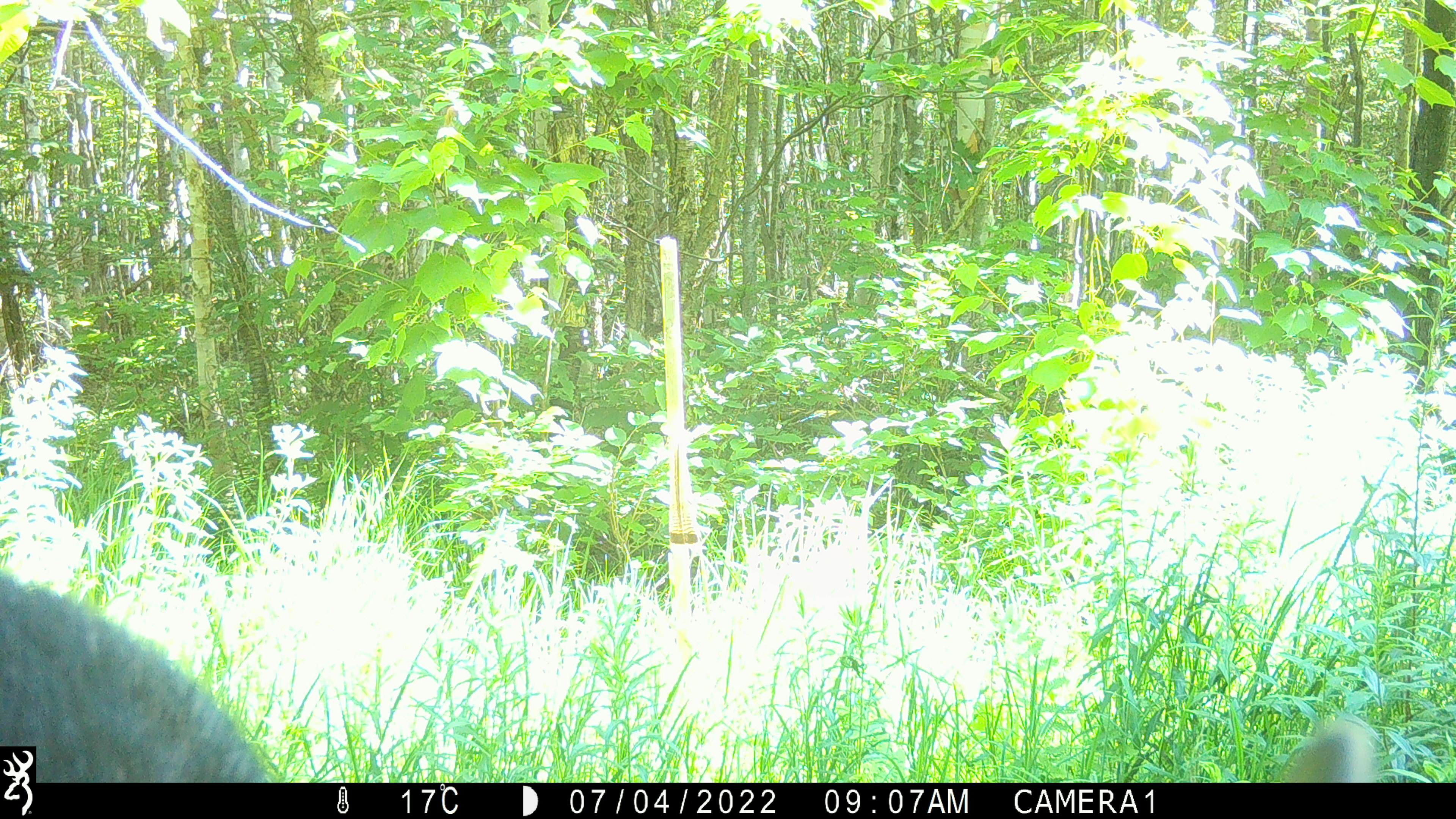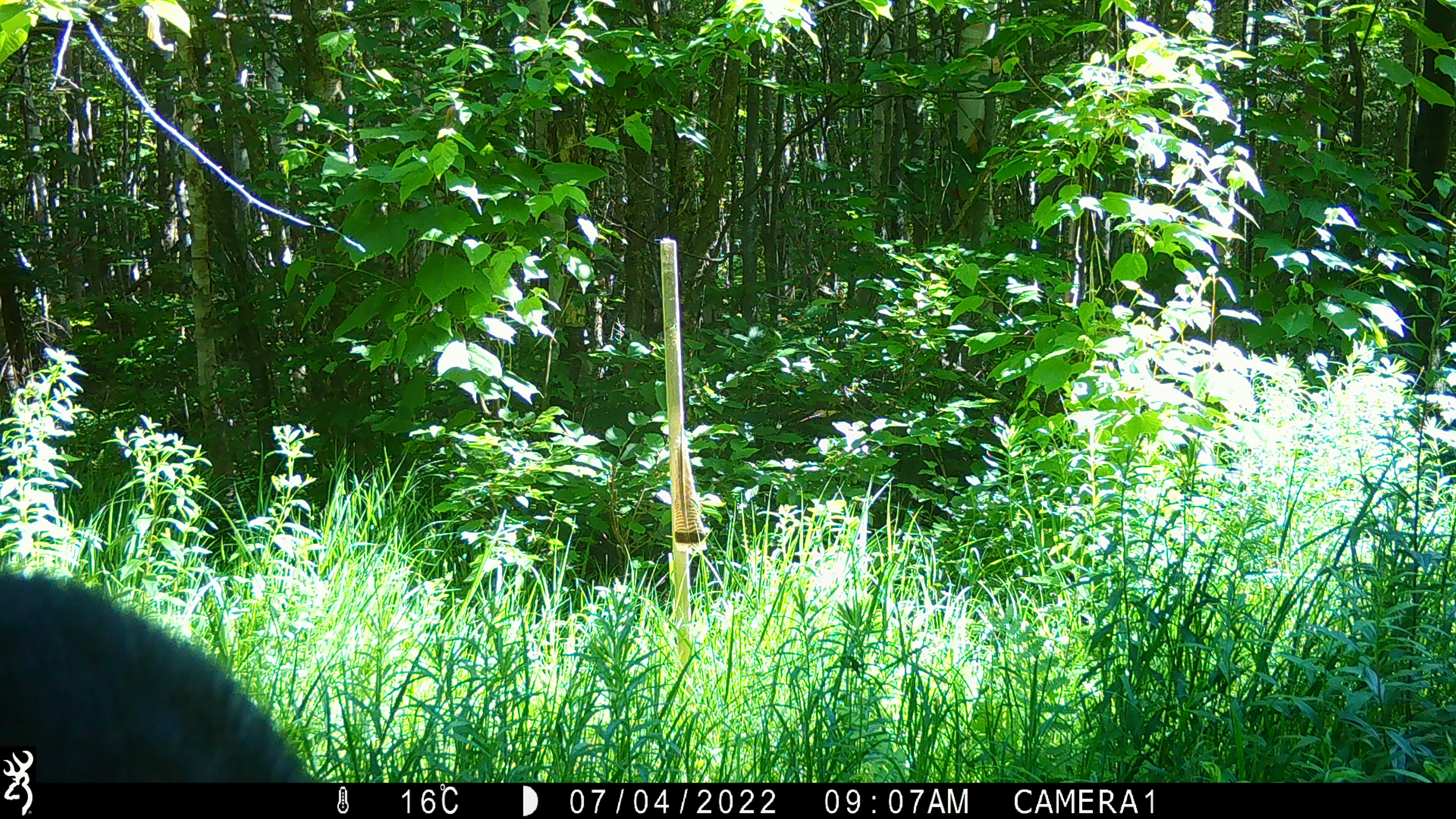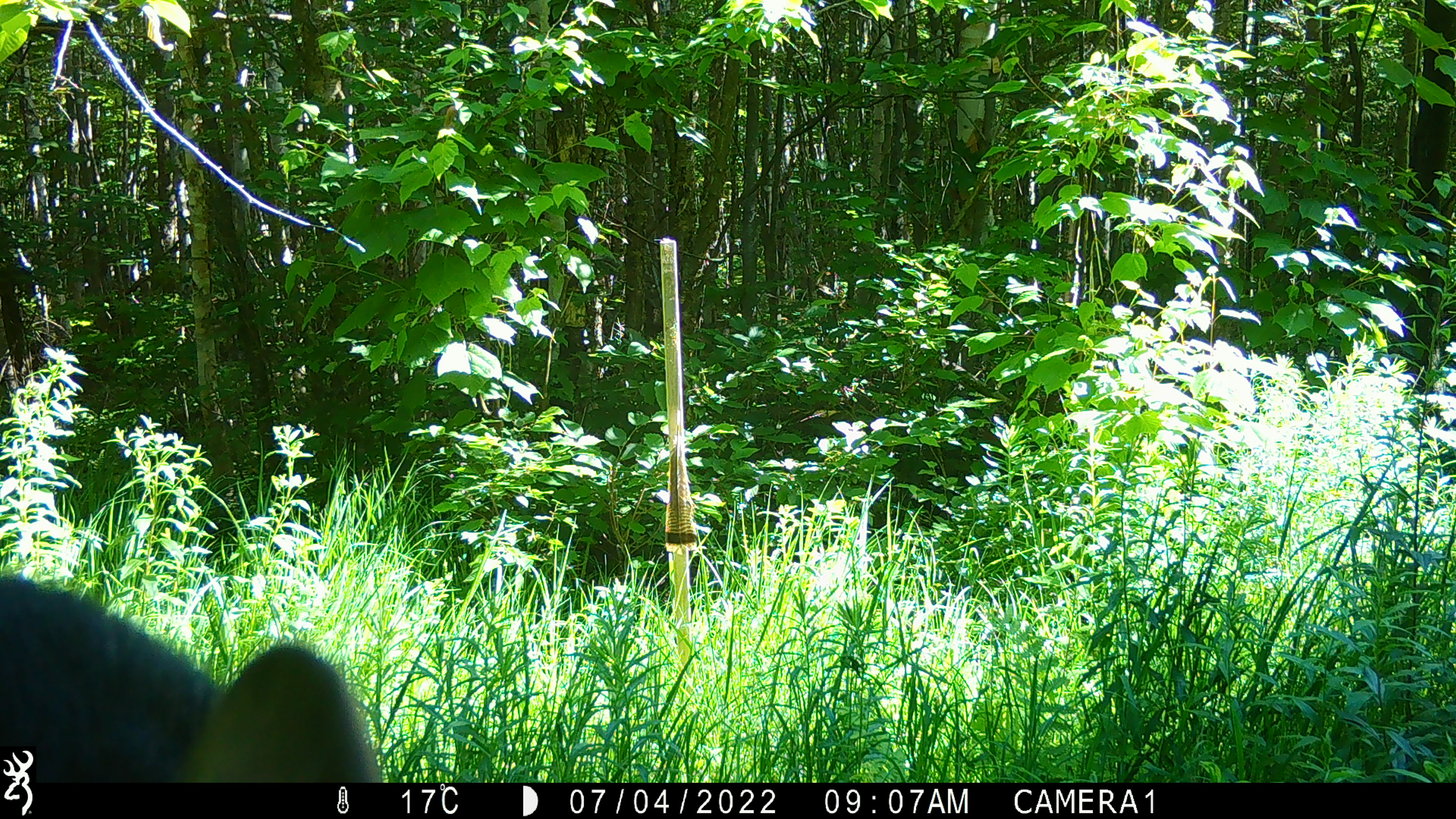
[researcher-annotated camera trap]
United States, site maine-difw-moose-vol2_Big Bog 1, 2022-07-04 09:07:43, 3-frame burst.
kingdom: Animalia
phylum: Chordata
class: Mammalia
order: Artiodactyla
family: Cervidae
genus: Alces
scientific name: Alces alces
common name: moose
Moose (Alces alces).